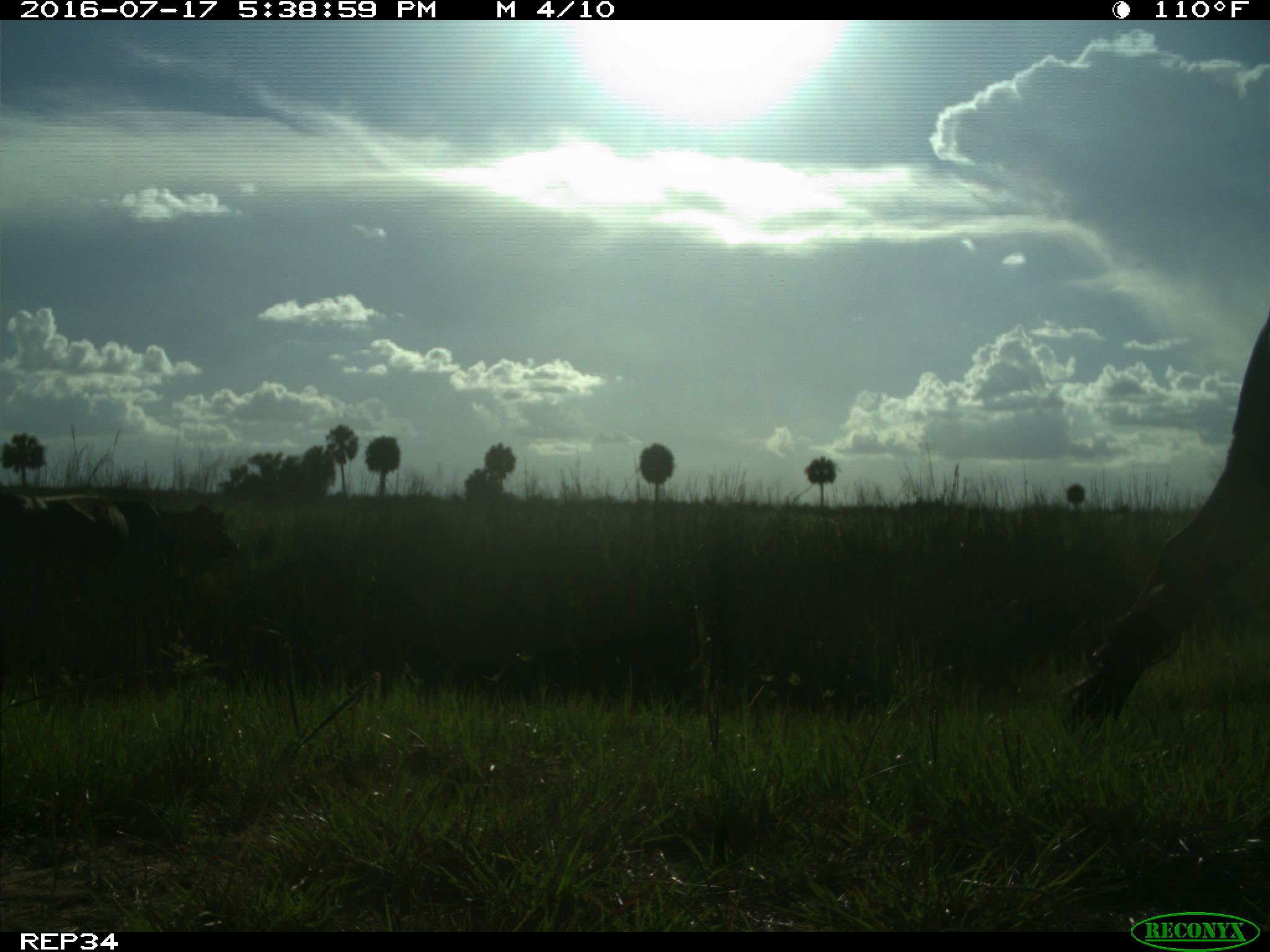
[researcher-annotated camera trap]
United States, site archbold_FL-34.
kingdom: Animalia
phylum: Chordata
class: Mammalia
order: Artiodactyla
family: Bovidae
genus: Bos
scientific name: Bos taurus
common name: domestic cow